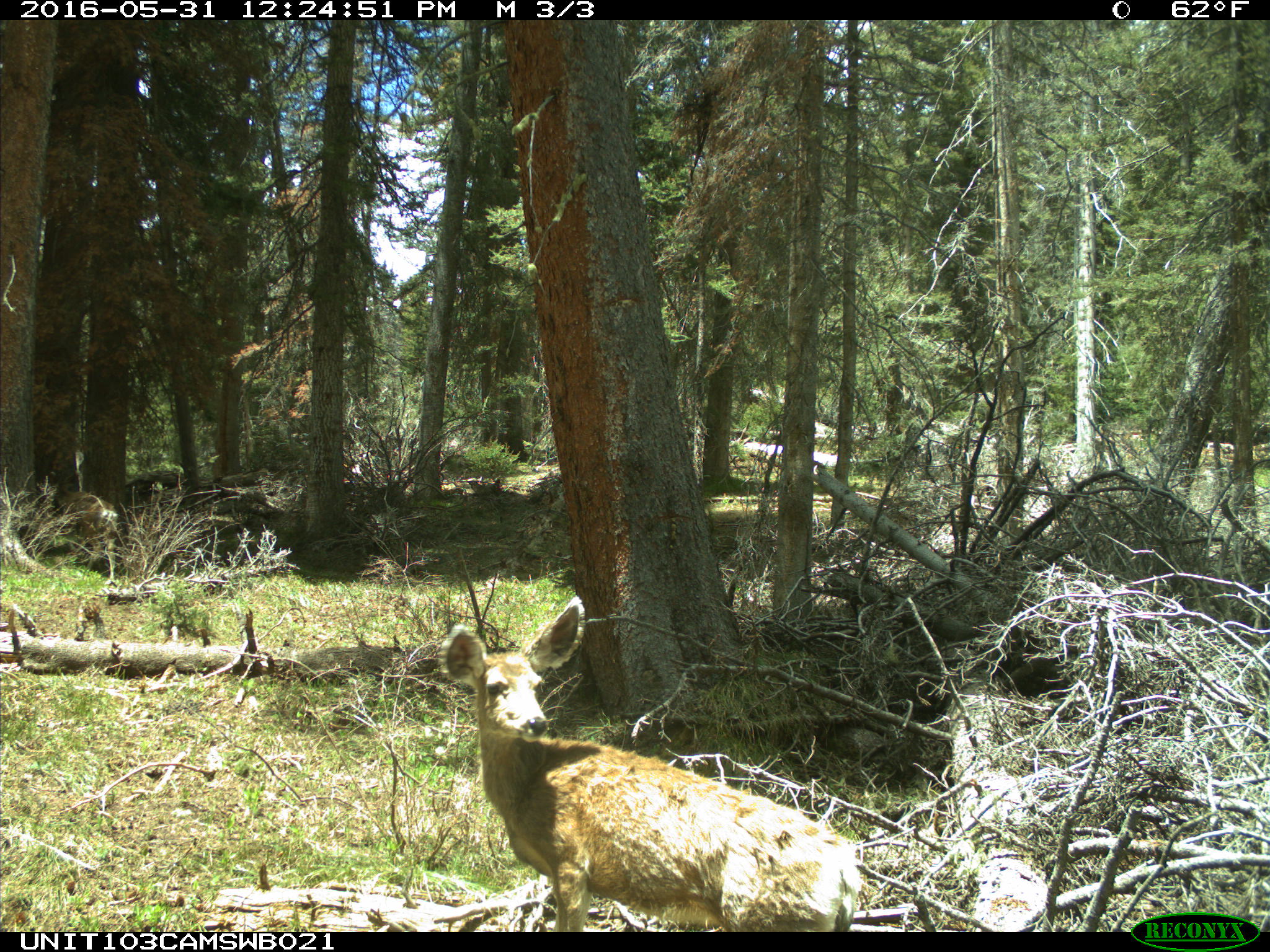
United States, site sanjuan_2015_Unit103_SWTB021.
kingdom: Animalia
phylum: Chordata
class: Mammalia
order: Artiodactyla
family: Cervidae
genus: Odocoileus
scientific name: Odocoileus hemionus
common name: mule deer